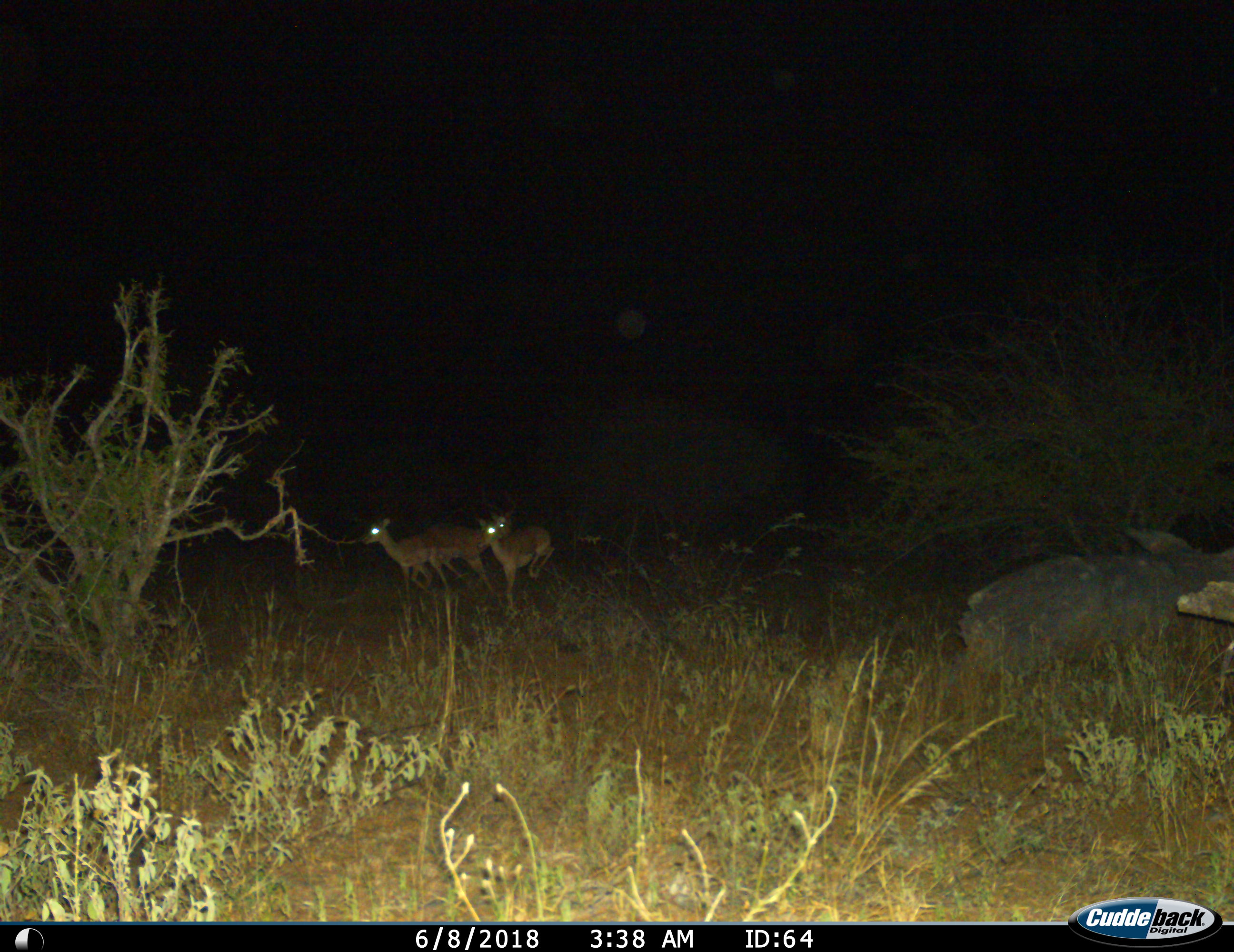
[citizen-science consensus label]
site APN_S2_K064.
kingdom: Animalia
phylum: Chordata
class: Mammalia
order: Artiodactyla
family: Bovidae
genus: Aepyceros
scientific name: Aepyceros melampus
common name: impala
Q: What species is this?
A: Impala (Aepyceros melampus).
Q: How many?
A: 3.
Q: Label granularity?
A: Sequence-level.